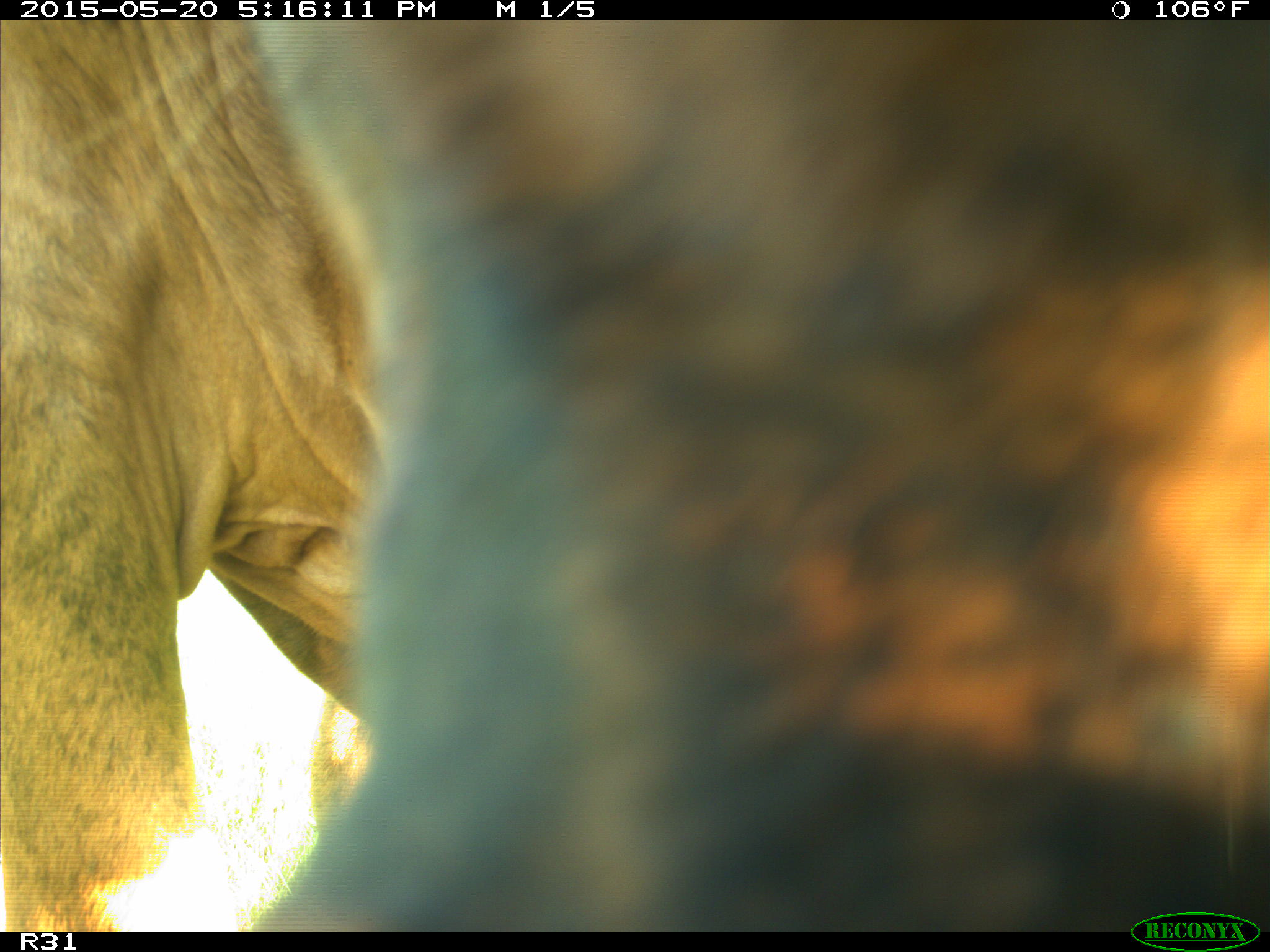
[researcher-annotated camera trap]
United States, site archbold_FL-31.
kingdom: Animalia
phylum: Chordata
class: Mammalia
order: Artiodactyla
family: Bovidae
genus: Bos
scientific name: Bos taurus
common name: domestic cow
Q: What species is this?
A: Bos taurus (domestic cow).